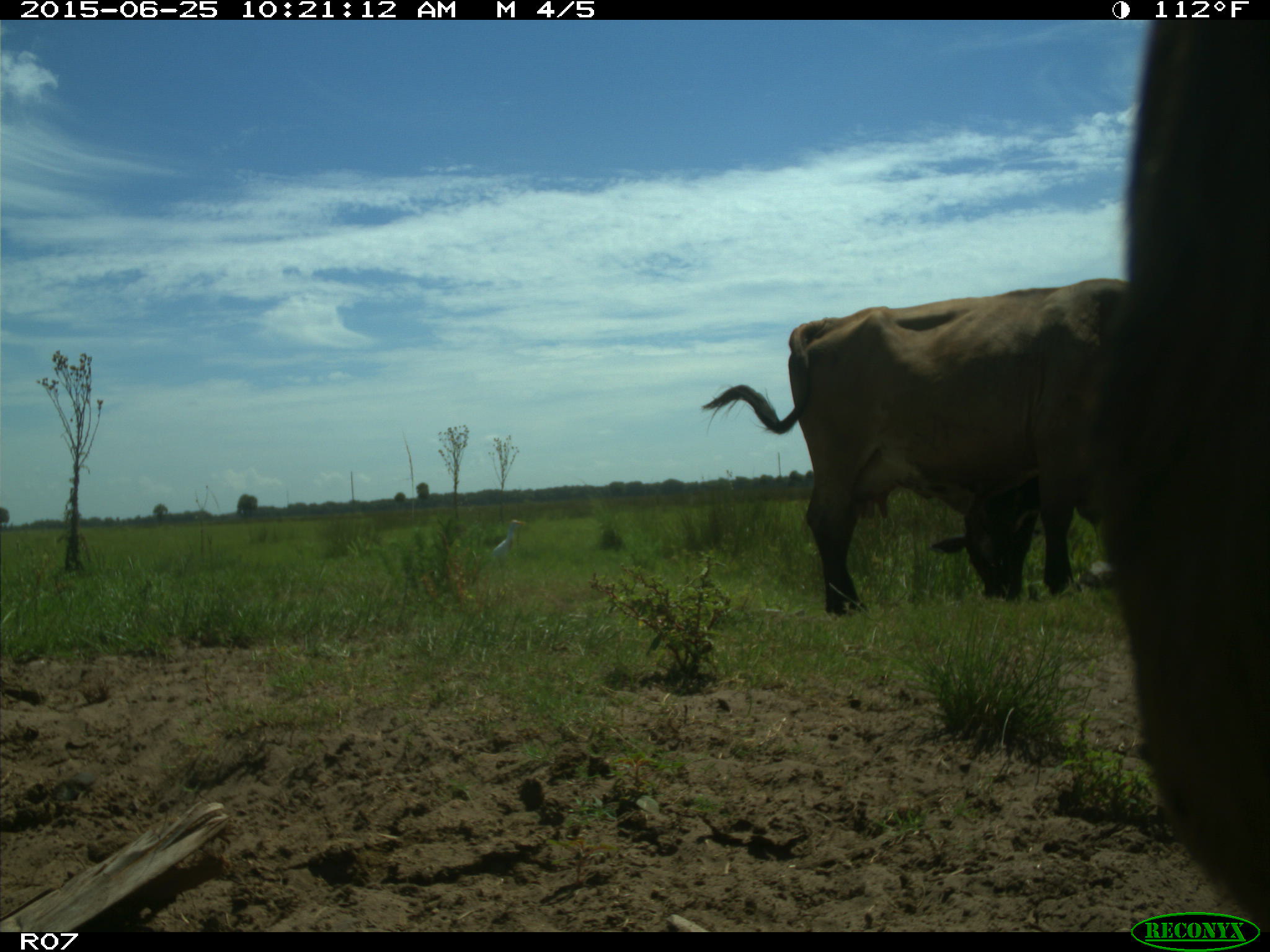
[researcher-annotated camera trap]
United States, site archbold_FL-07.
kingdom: Animalia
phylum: Chordata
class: Mammalia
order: Artiodactyla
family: Bovidae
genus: Bos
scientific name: Bos taurus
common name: domestic cow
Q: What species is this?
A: Bos taurus (domestic cow).